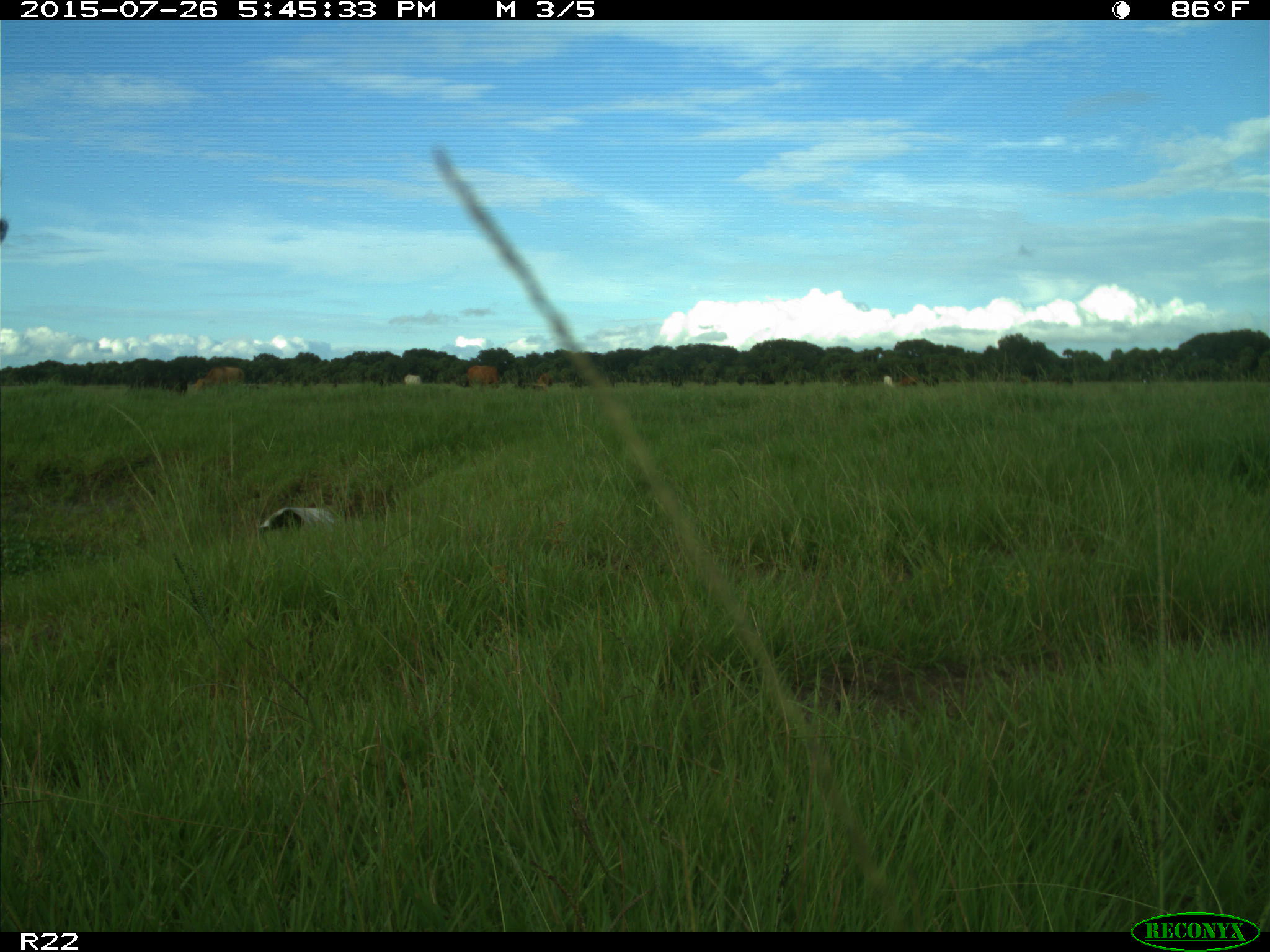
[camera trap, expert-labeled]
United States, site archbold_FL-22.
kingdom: Animalia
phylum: Chordata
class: Mammalia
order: Artiodactyla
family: Bovidae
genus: Bos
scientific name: Bos taurus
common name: domestic cow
Bos taurus (domestic cow).